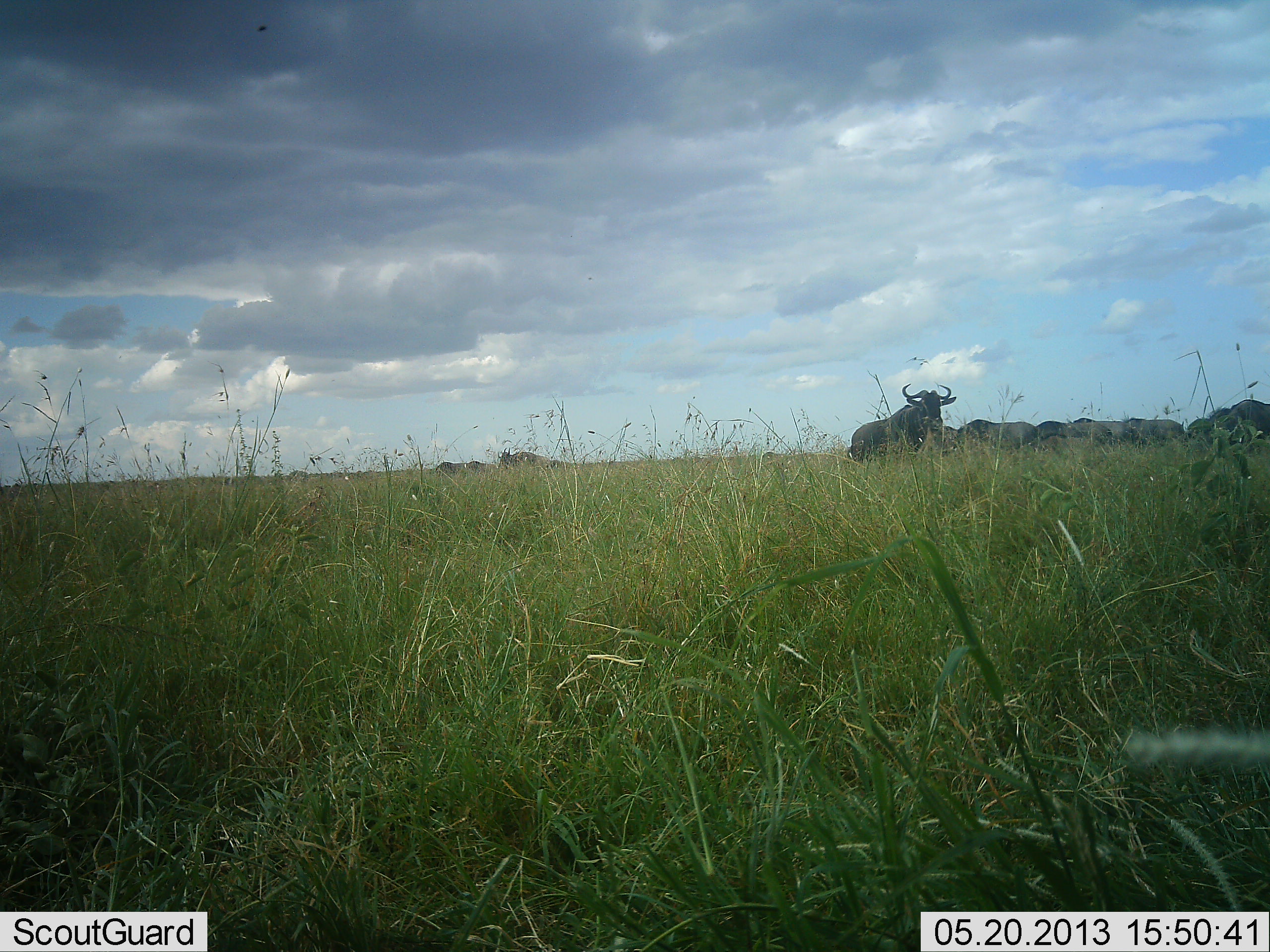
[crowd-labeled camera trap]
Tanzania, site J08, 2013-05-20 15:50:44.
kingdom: Animalia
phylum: Chordata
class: Mammalia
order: Artiodactyla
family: Bovidae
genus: Connochaetes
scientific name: Connochaetes taurinus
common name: blue wildebeest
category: wildebeest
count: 10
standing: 80%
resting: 0%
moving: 10%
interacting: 0%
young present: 0%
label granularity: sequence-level